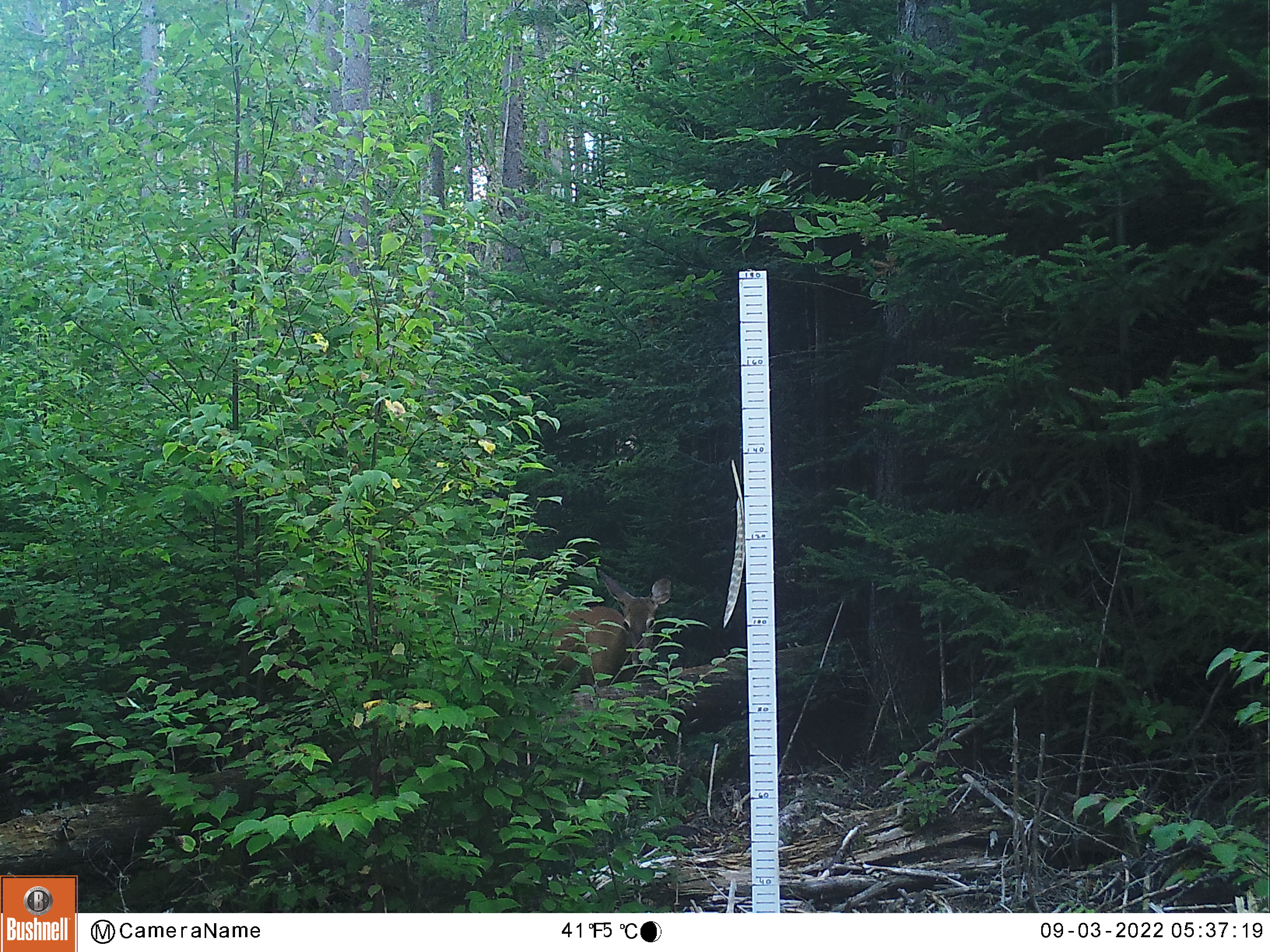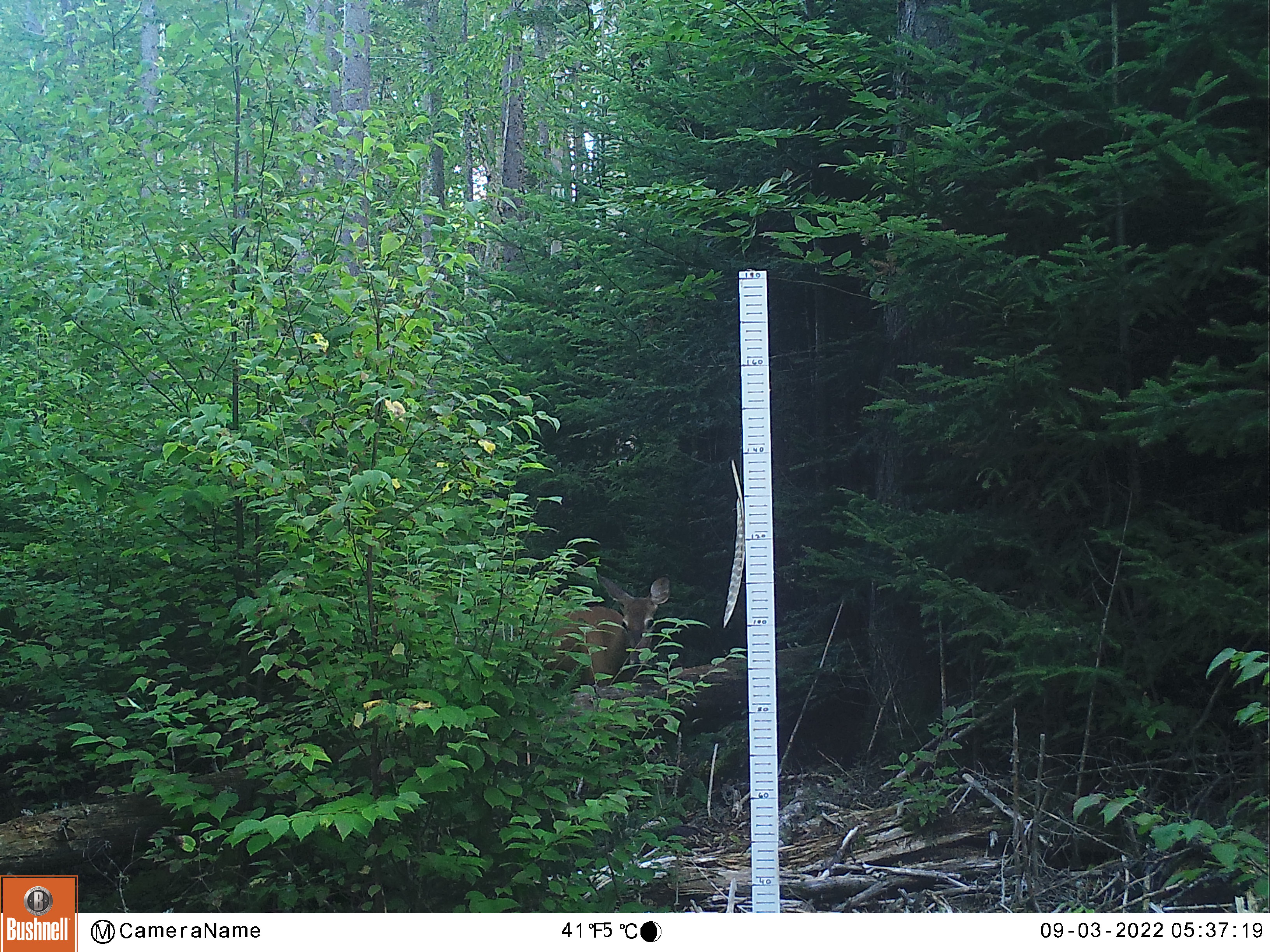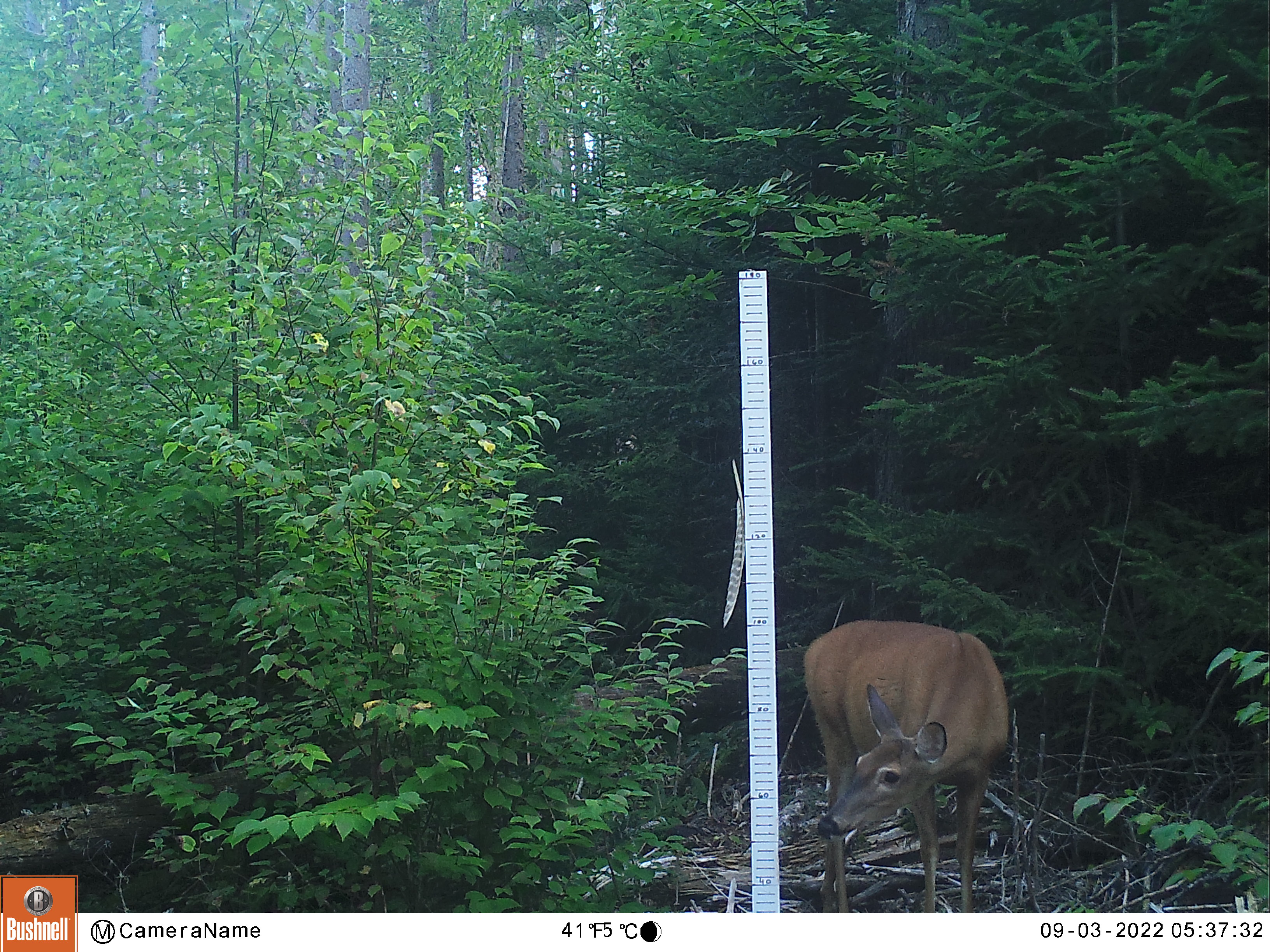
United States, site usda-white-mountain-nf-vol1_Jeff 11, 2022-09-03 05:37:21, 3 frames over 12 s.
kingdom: Animalia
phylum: Chordata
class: Mammalia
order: Artiodactyla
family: Cervidae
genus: Odocoileus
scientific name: Odocoileus virginianus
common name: white-tailed deer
White-tailed deer (Odocoileus virginianus).